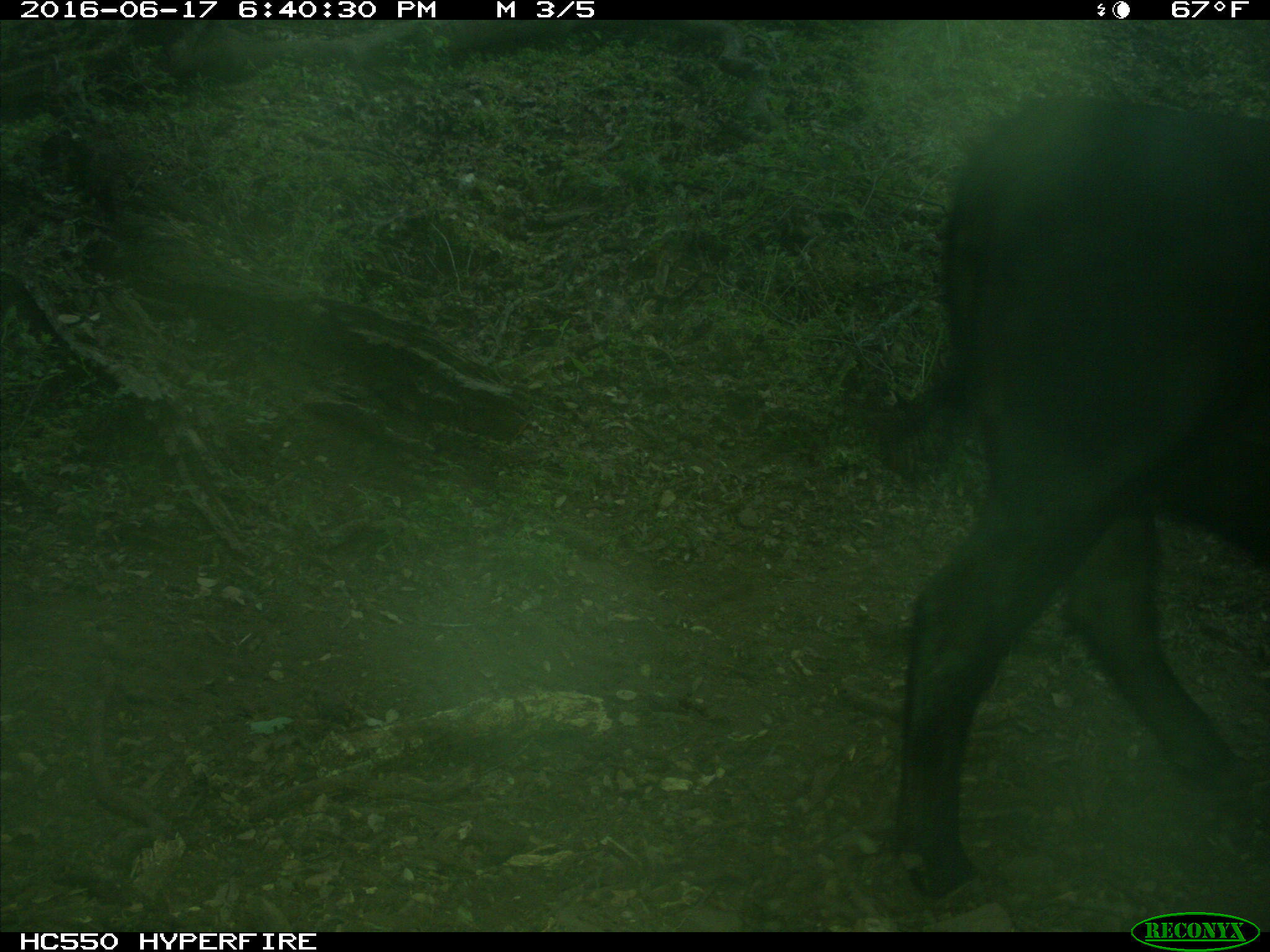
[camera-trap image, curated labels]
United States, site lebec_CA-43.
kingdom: Animalia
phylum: Chordata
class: Mammalia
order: Artiodactyla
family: Bovidae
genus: Bos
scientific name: Bos taurus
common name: domestic cow